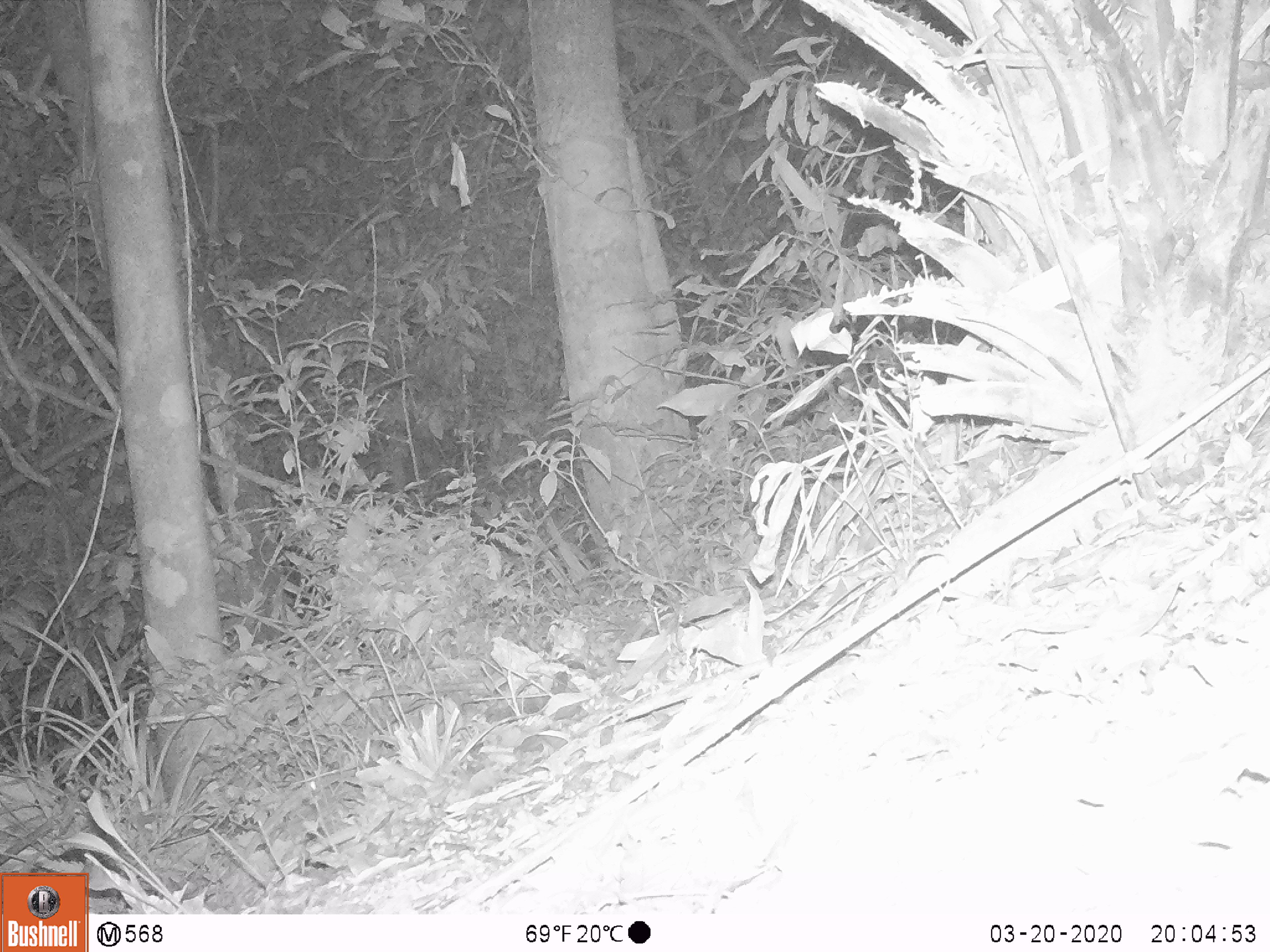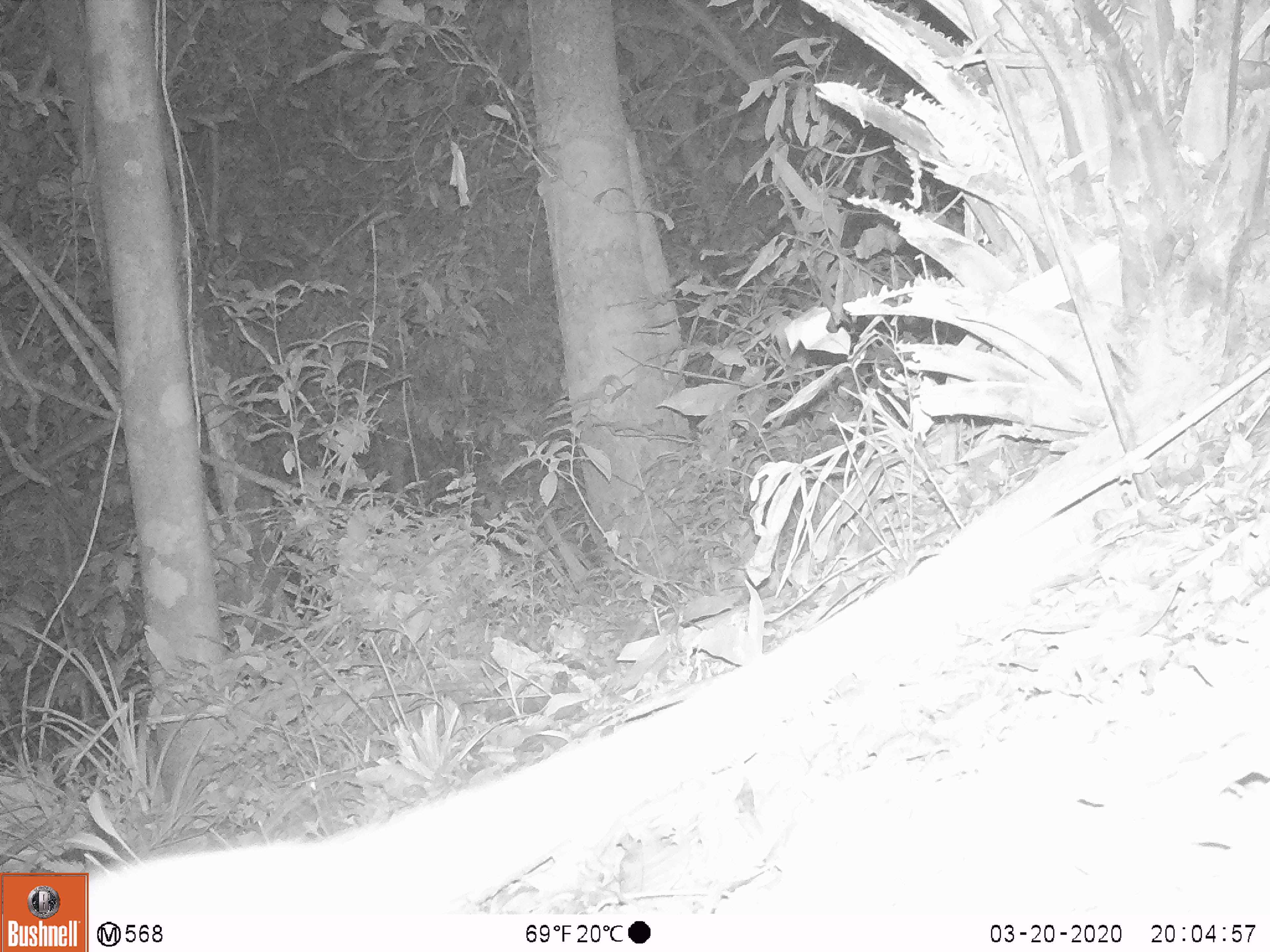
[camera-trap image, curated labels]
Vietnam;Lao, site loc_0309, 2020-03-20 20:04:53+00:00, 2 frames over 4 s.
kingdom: Animalia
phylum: Chordata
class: Mammalia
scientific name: Mammalia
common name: mammal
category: unidentified small mammal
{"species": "unidentified small mammal (mammal) (Mammalia)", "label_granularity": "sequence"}